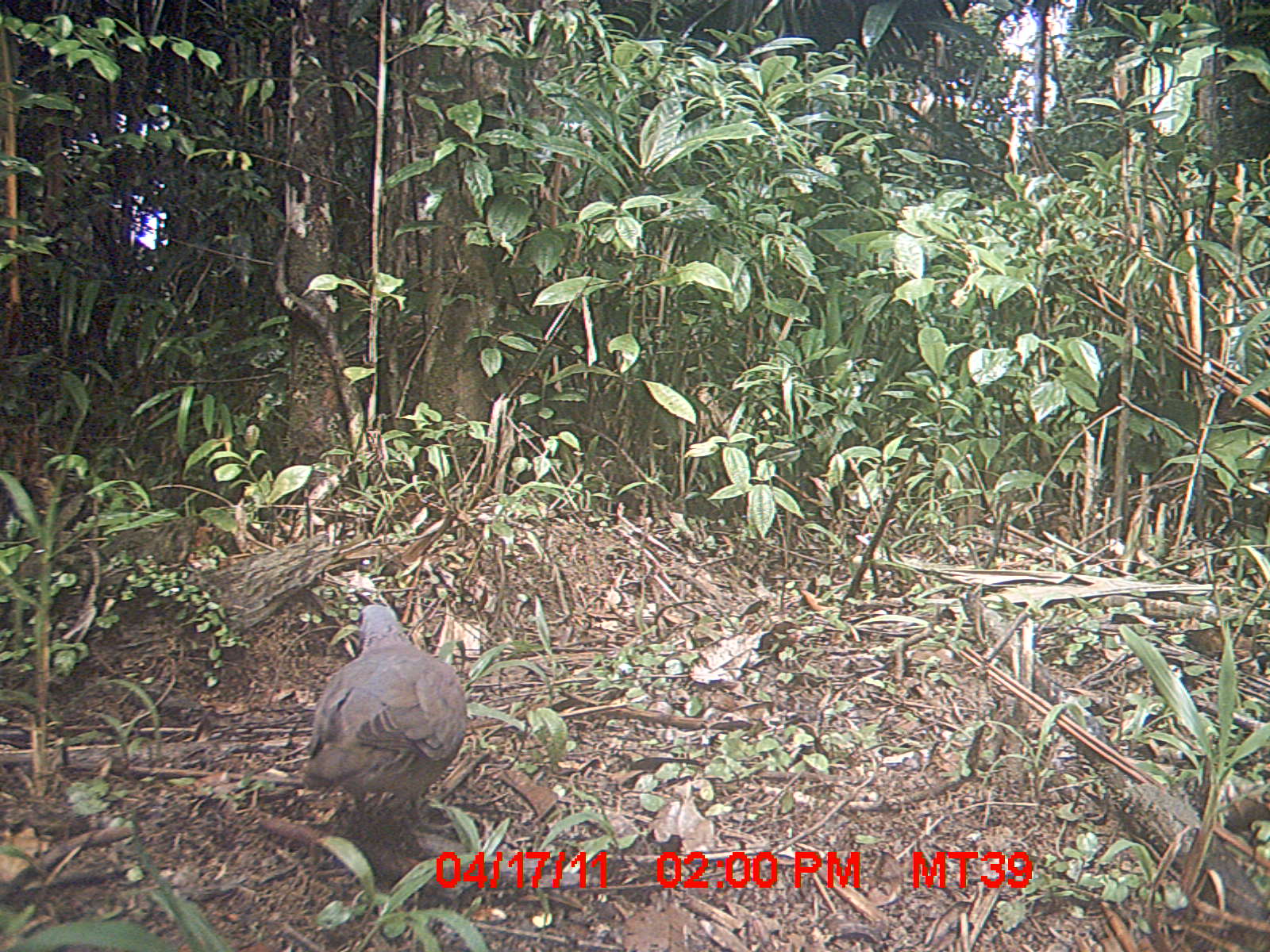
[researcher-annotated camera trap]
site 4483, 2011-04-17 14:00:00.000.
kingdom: Animalia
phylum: Chordata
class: Aves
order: Columbiformes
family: Columbidae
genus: Streptopelia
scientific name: Streptopelia picturata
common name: malagasy turtle dove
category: nesoenas picturata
Nesoenas picturata (malagasy turtle dove) (Streptopelia picturata), count 1.